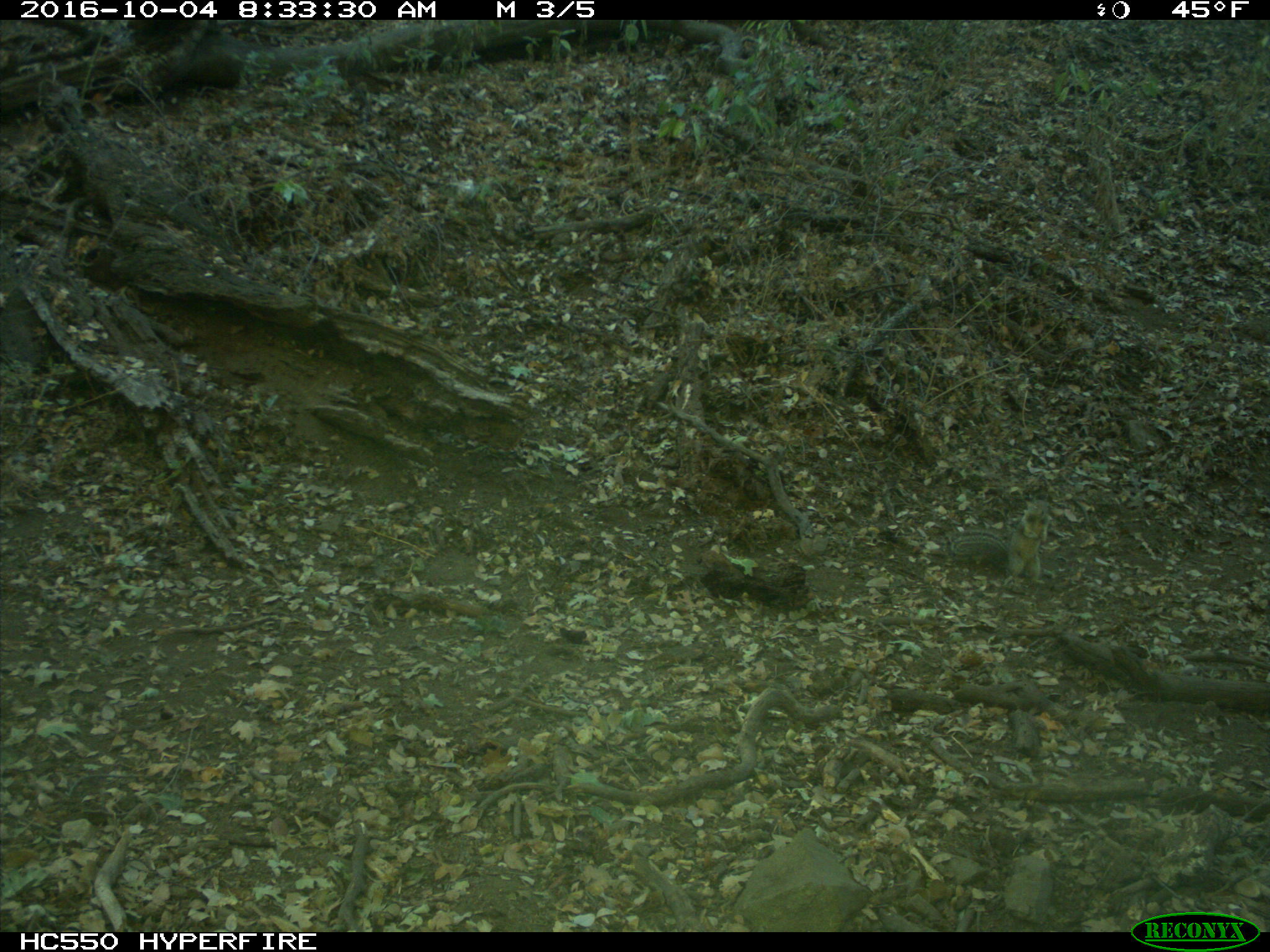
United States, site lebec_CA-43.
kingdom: Animalia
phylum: Chordata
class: Mammalia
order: Rodentia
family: Sciuridae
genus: Otospermophilus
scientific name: Otospermophilus beecheyi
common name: california ground squirrel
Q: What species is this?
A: Otospermophilus beecheyi (california ground squirrel).